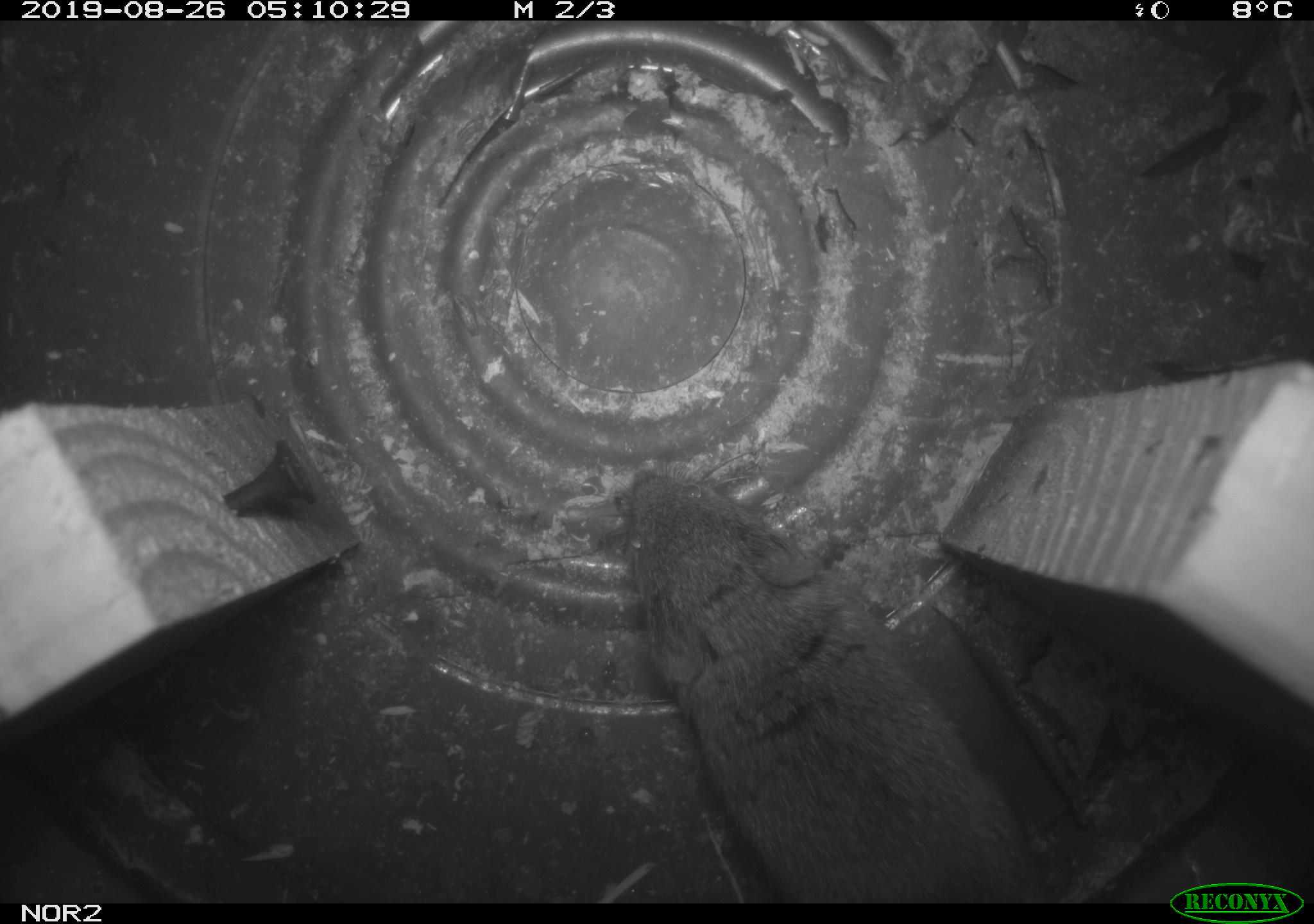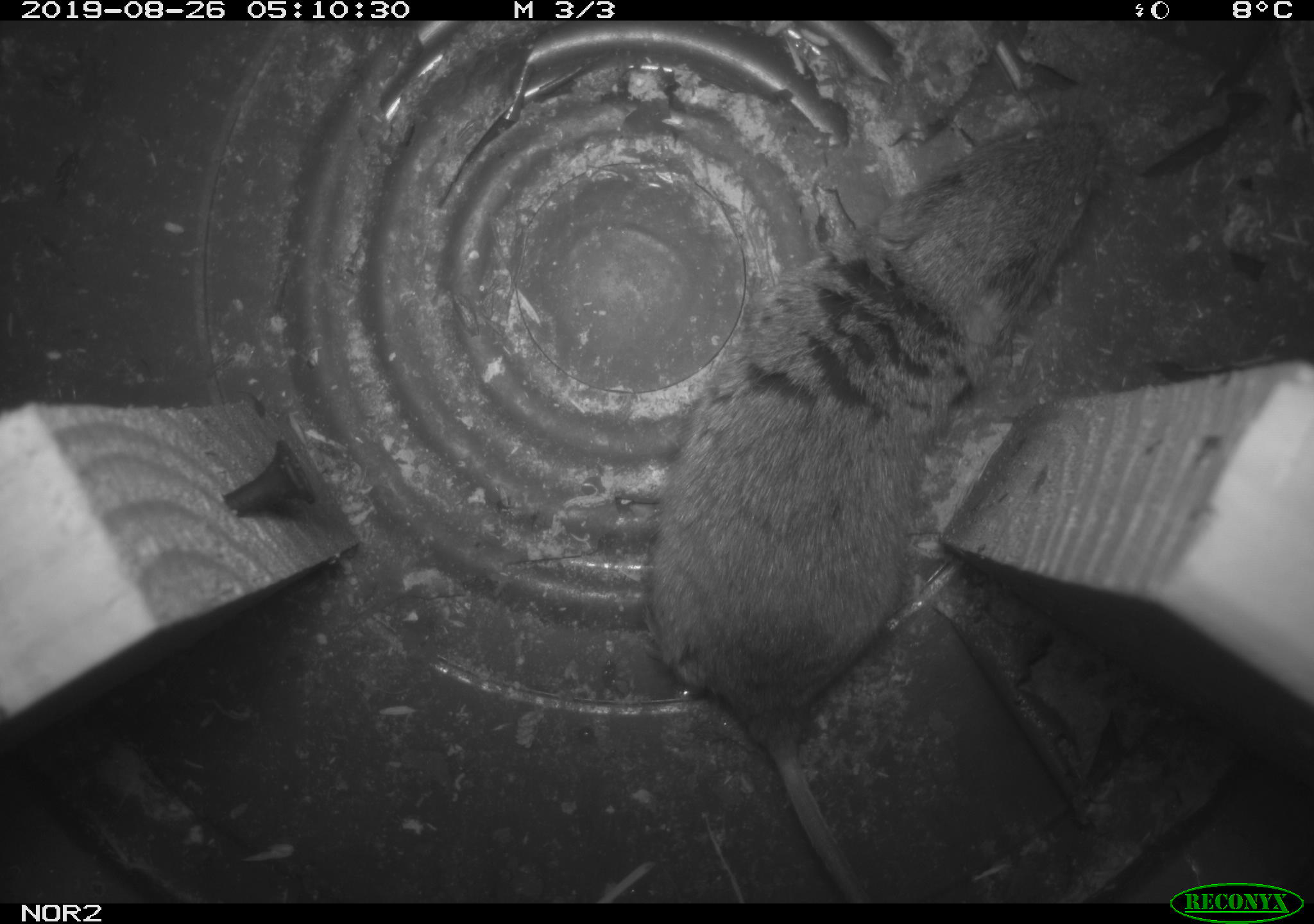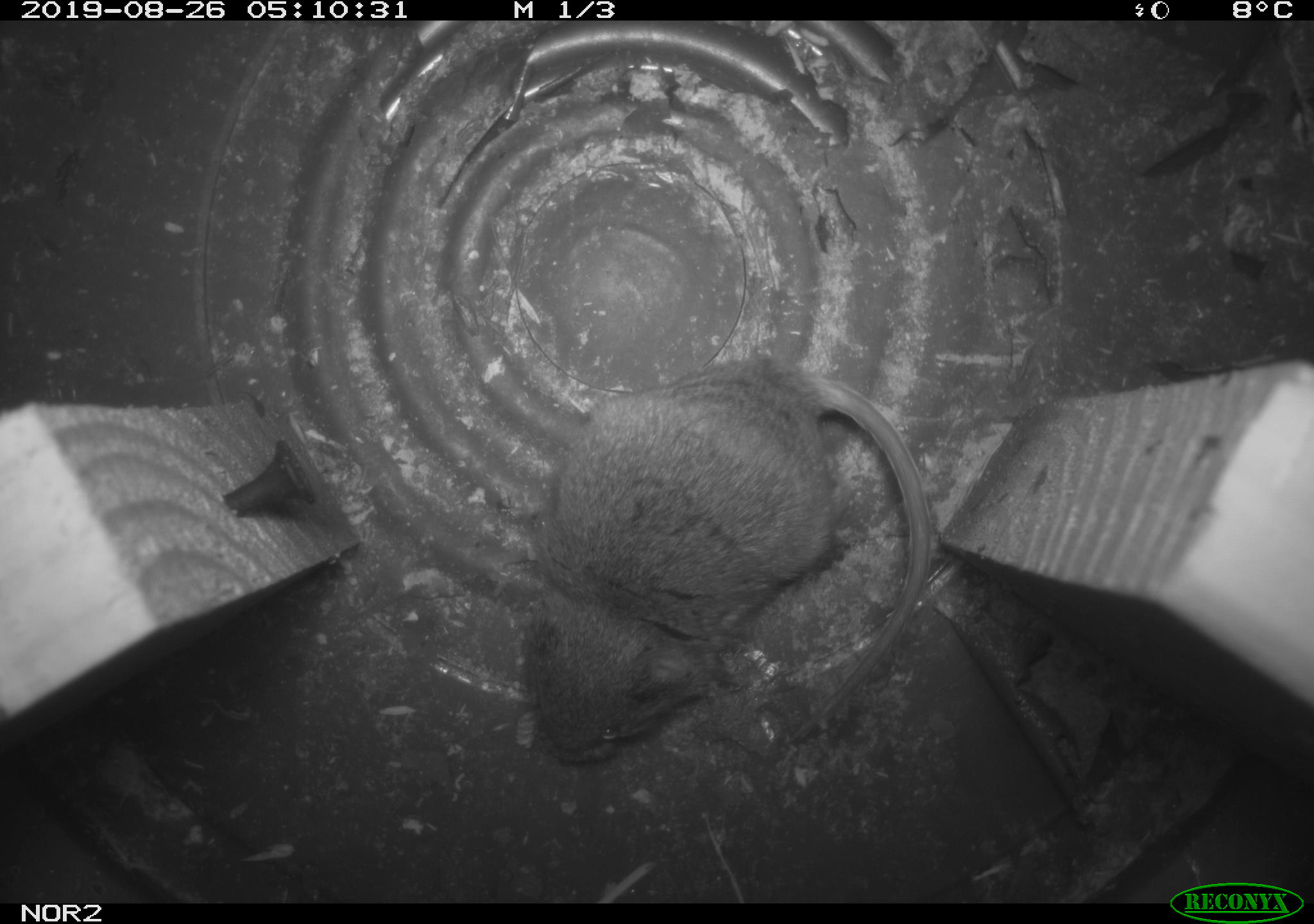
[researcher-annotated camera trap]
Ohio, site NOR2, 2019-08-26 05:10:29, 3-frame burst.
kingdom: Animalia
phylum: Chordata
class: Mammalia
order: Rodentia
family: Cricetidae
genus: Microtus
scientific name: Microtus pennsylvanicus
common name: meadow vole